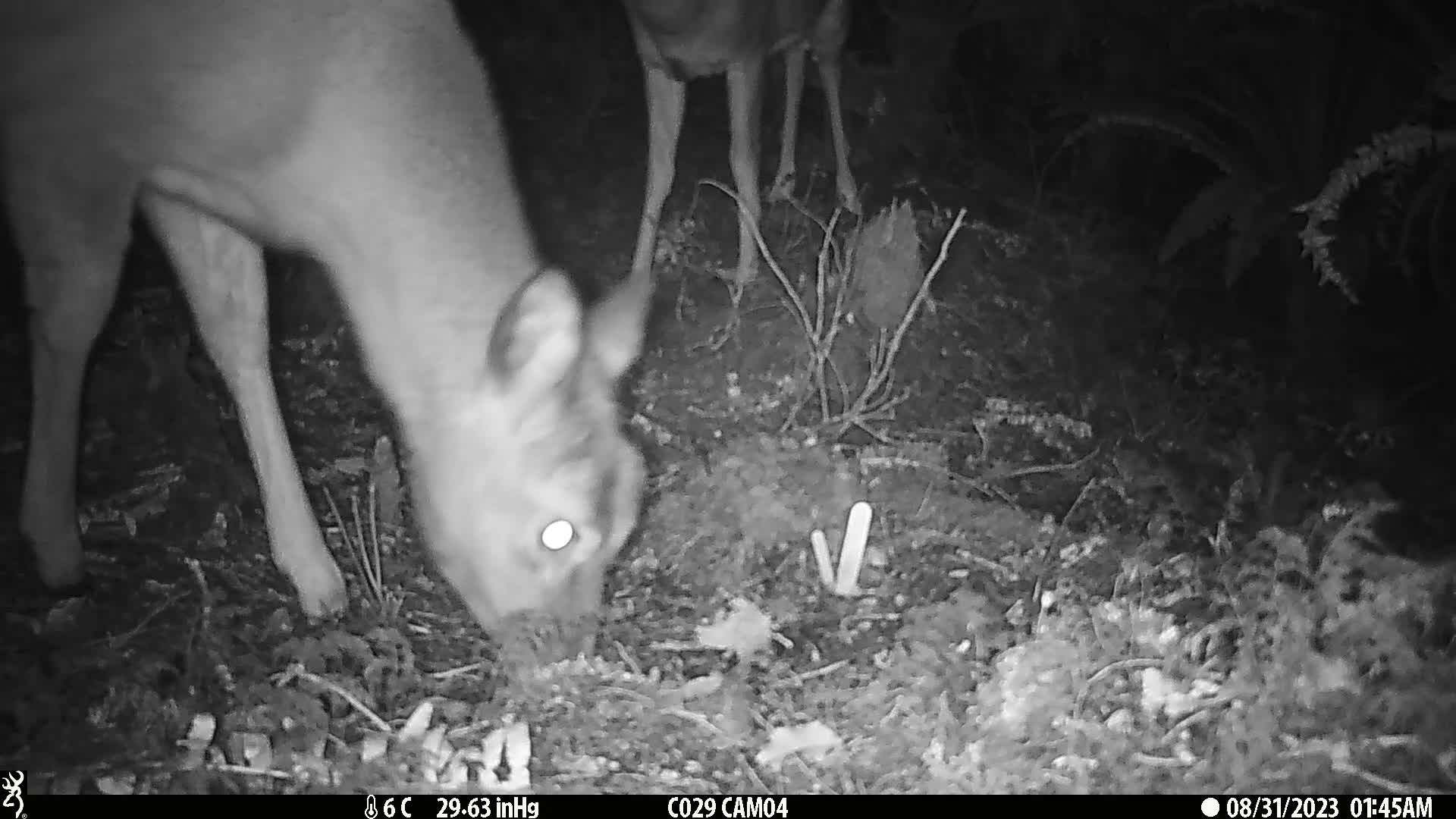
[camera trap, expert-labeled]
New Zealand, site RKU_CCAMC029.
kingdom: Animalia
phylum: Chordata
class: Mammalia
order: Artiodactyla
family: Cervidae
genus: Odocoileus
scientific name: Odocoileus virginianus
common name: white-tailed deer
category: white tailed deer